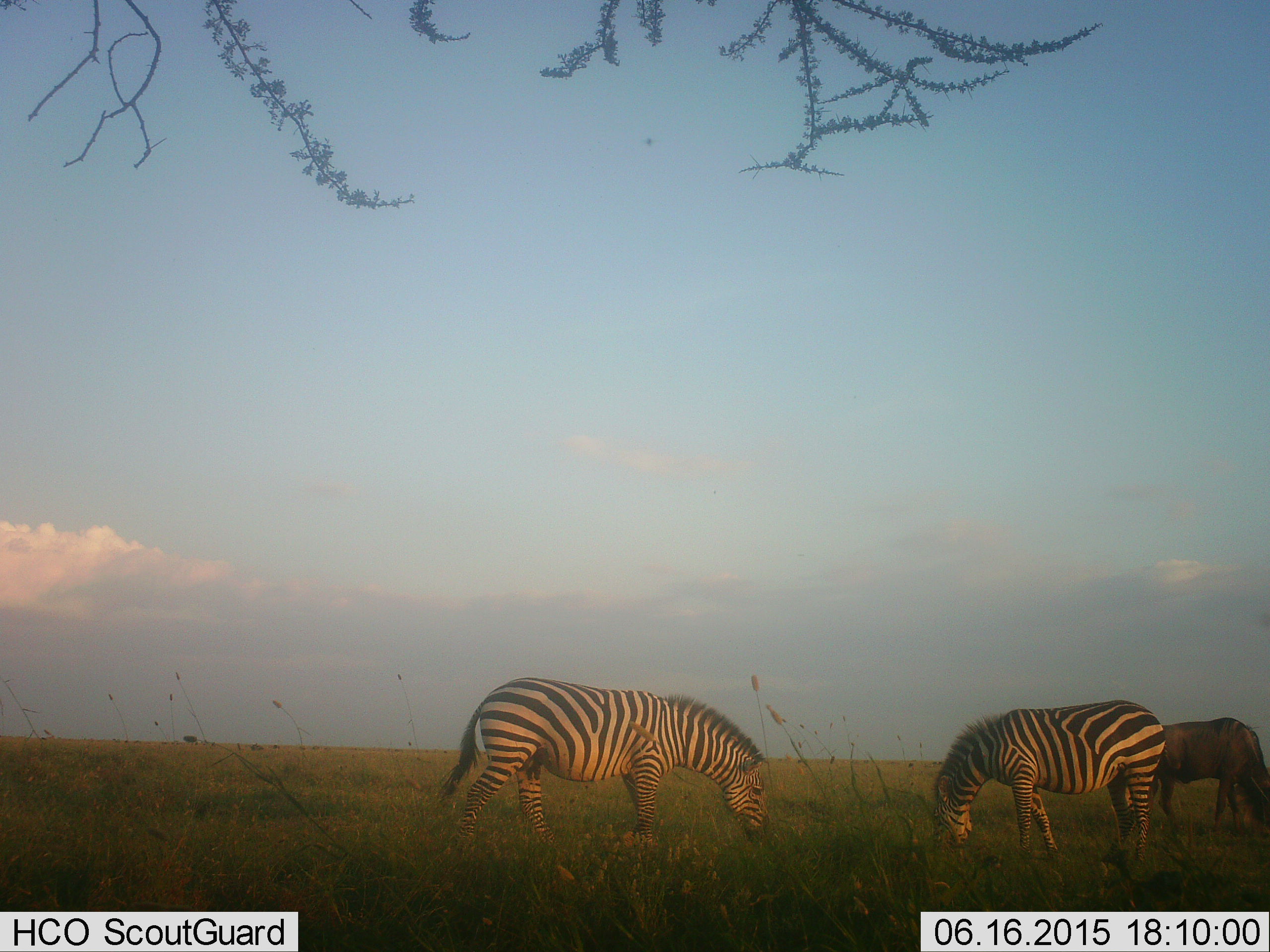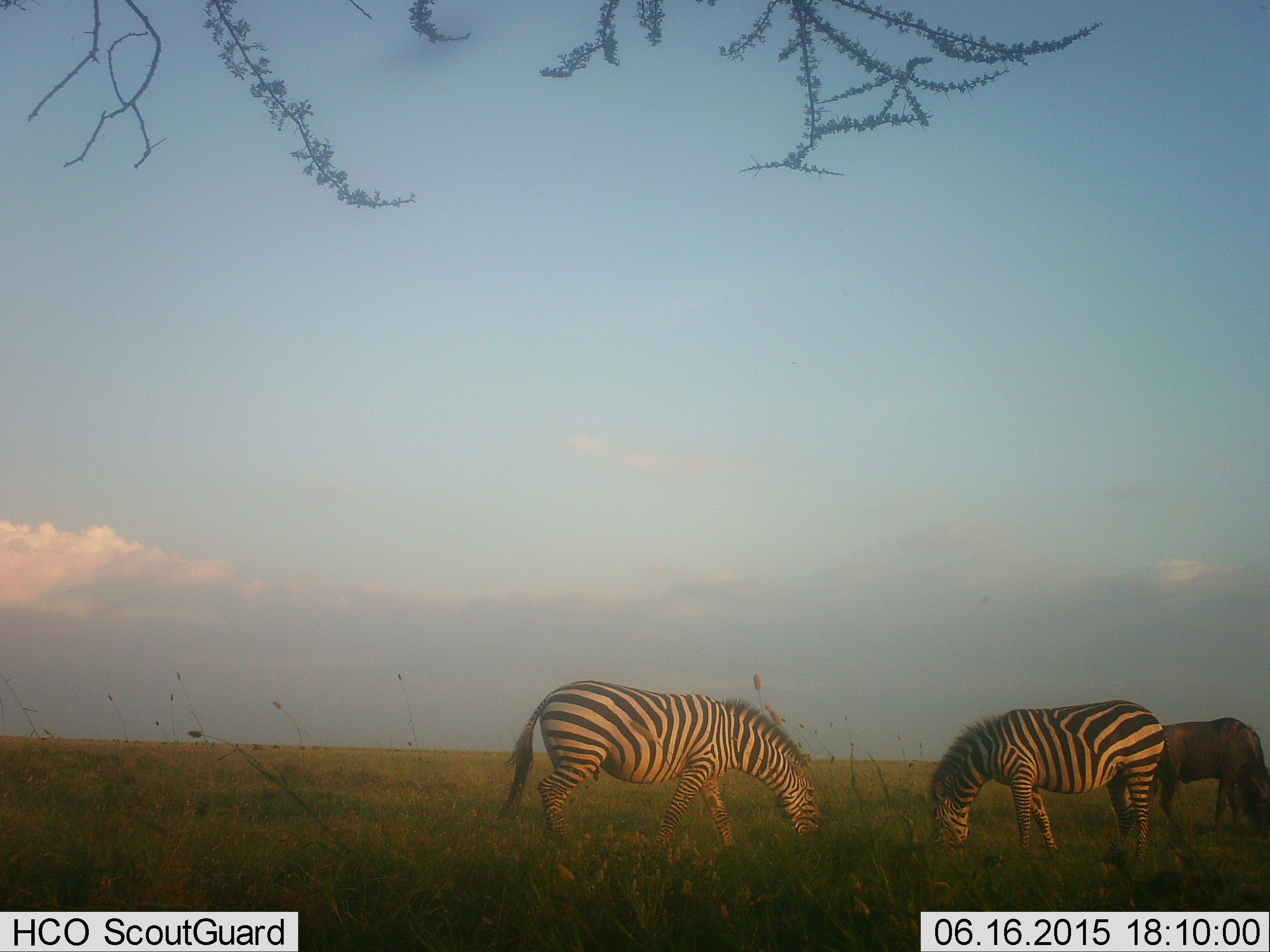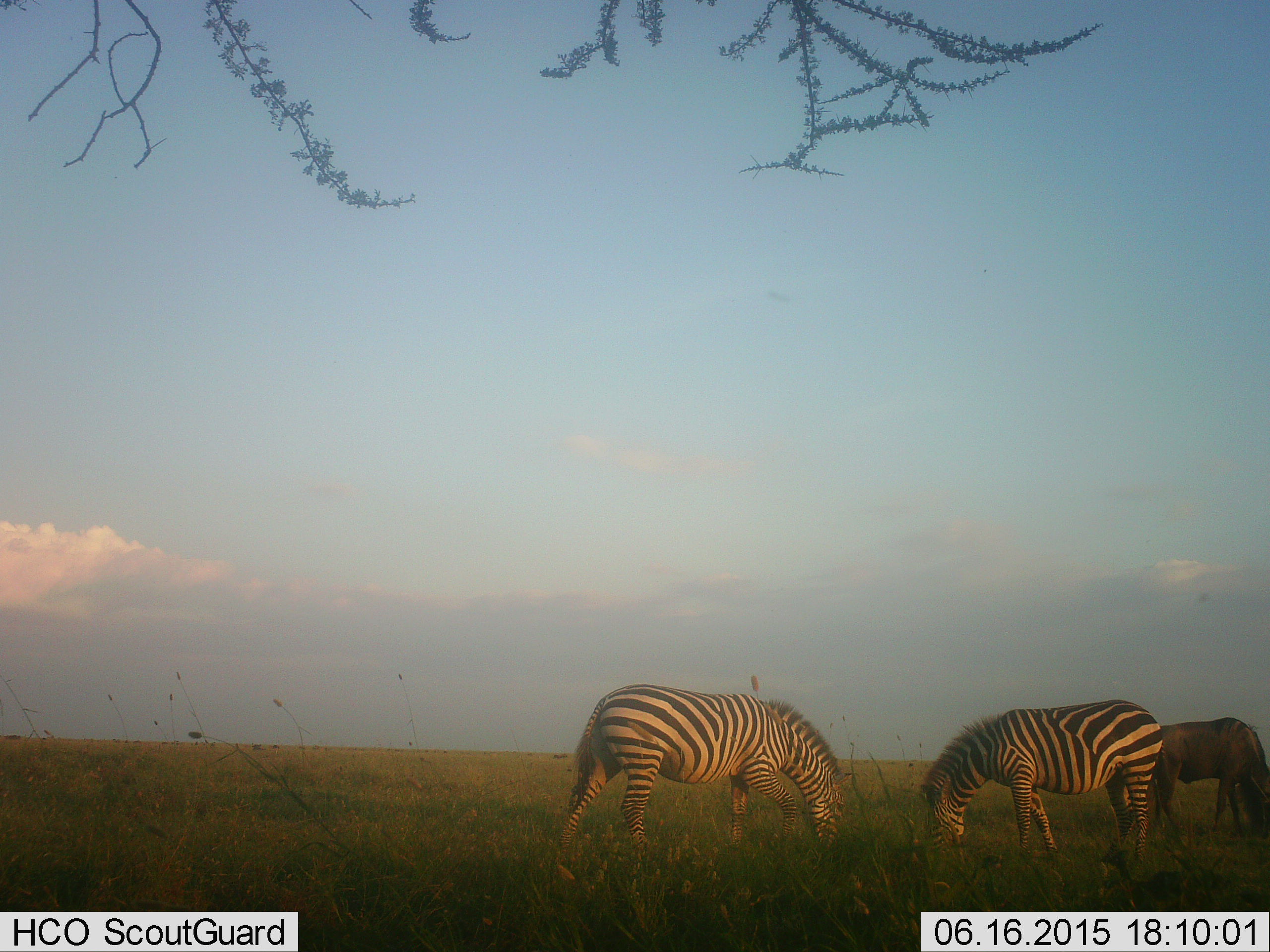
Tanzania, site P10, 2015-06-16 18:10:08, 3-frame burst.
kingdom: Animalia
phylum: Chordata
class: Mammalia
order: Artiodactyla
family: Bovidae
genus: Connochaetes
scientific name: Connochaetes taurinus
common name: blue wildebeest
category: wildebeest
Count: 1.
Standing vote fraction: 0%.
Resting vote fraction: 0%.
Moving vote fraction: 0%.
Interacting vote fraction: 0%.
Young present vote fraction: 0%.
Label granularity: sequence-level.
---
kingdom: Animalia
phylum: Chordata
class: Mammalia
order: Perissodactyla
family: Equidae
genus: Equus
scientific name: Equus quagga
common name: plains zebra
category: zebra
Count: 2.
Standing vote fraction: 0%.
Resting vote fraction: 0%.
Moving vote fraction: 8%.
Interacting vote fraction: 0%.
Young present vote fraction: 0%.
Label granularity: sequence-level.